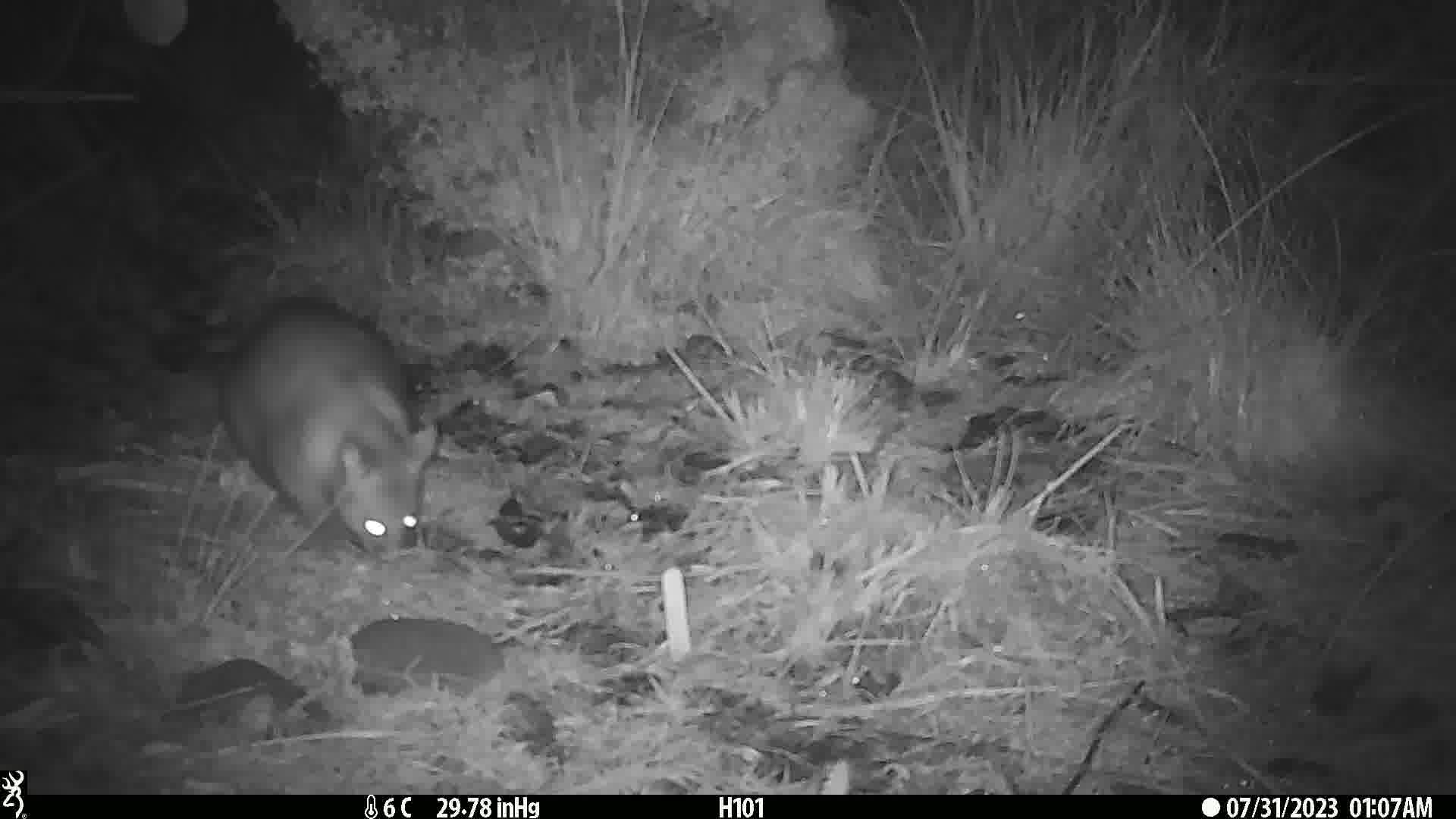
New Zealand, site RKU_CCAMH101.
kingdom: Animalia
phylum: Chordata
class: Mammalia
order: Diprotodontia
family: Phalangeridae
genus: Trichosurus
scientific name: Trichosurus vulpecula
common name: common brushtail possum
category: possum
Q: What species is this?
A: Possum (common brushtail possum) (Trichosurus vulpecula).